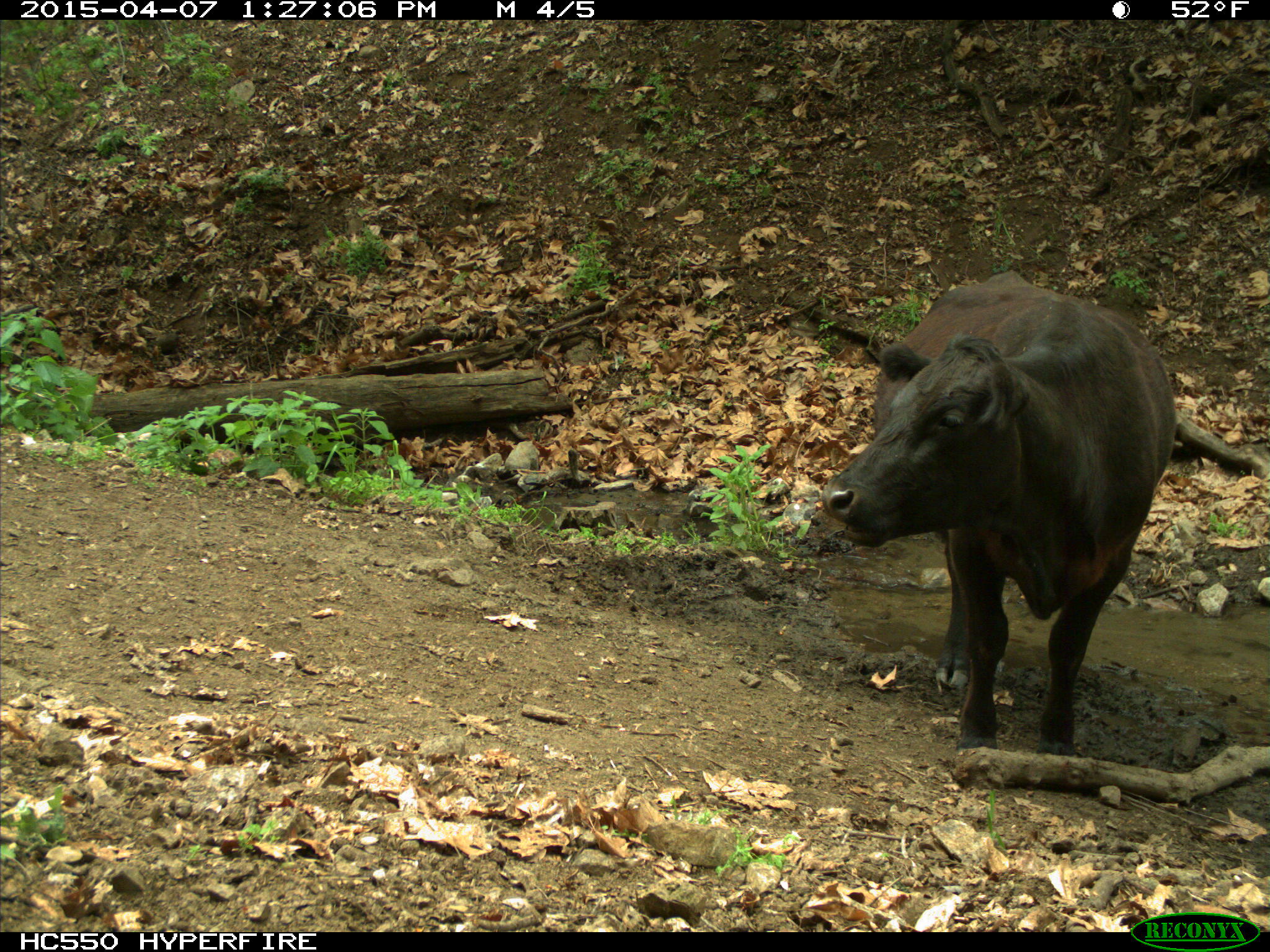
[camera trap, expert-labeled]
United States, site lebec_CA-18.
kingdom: Animalia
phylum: Chordata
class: Mammalia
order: Artiodactyla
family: Bovidae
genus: Bos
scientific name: Bos taurus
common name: domestic cow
Bos taurus (domestic cow).